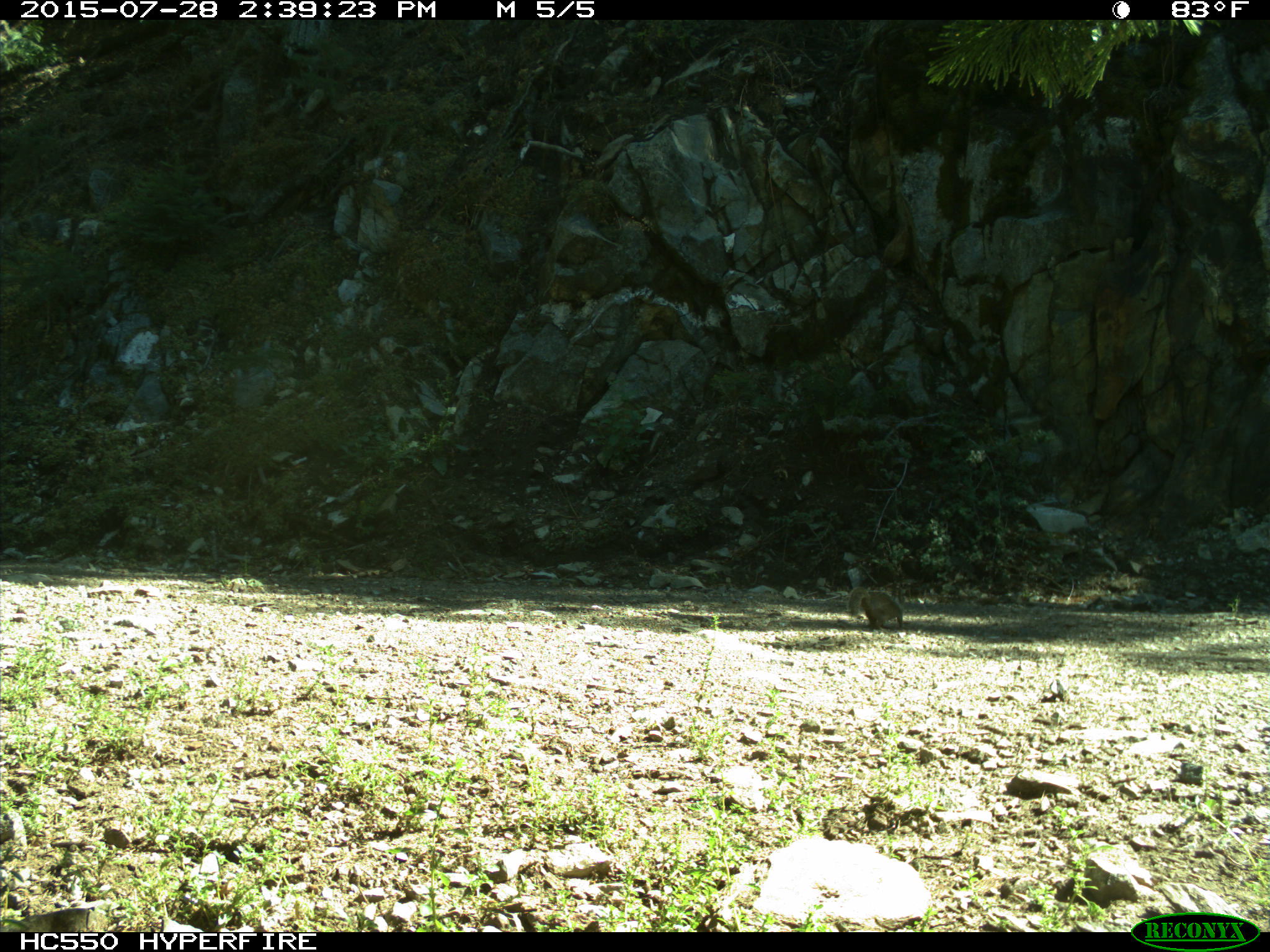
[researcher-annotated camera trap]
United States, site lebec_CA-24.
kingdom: Animalia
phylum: Chordata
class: Mammalia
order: Rodentia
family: Sciuridae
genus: Otospermophilus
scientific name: Otospermophilus beecheyi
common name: california ground squirrel